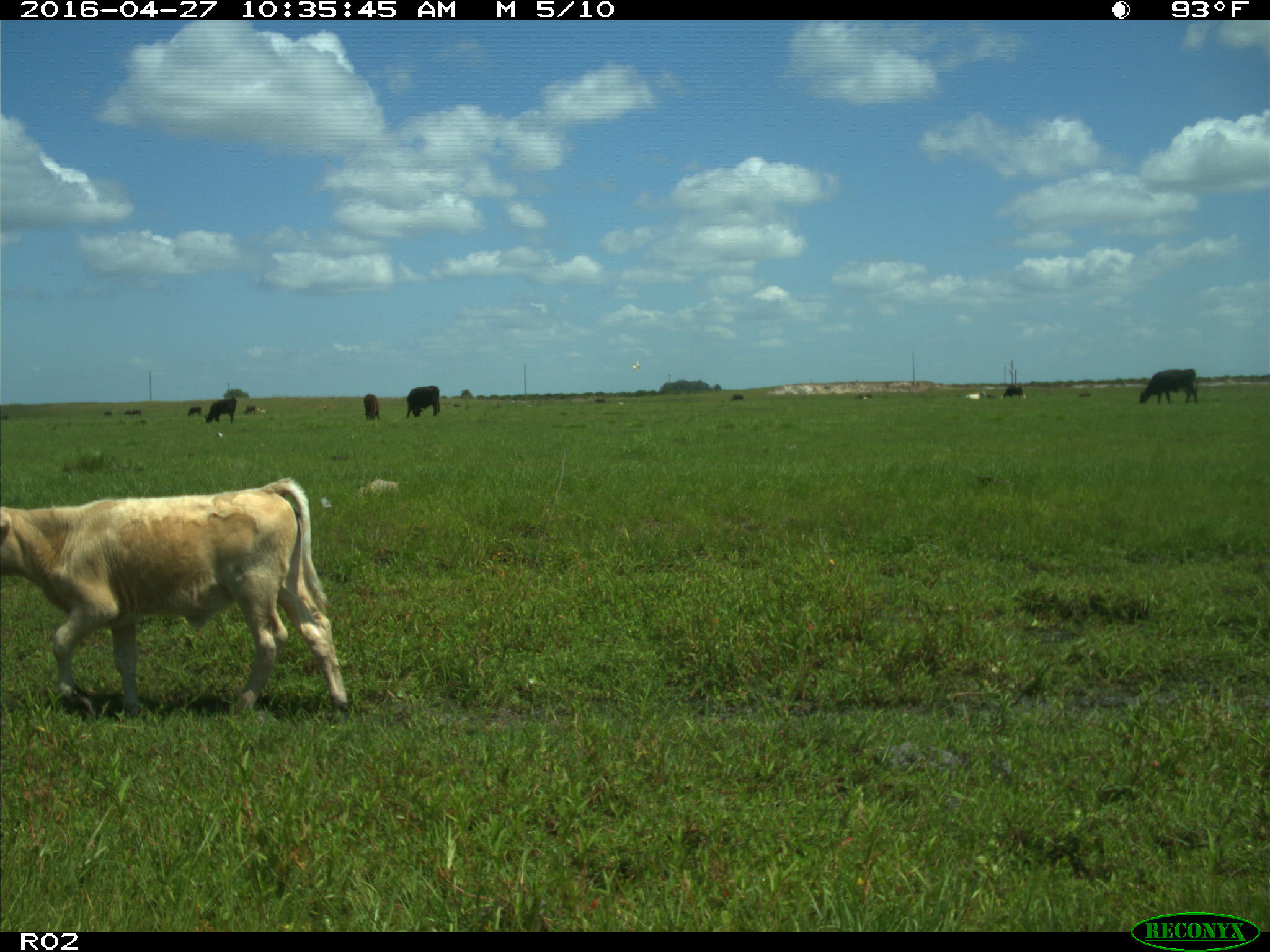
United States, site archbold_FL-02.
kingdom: Animalia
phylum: Chordata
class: Mammalia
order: Artiodactyla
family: Bovidae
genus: Bos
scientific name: Bos taurus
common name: domestic cow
Bos taurus (domestic cow).